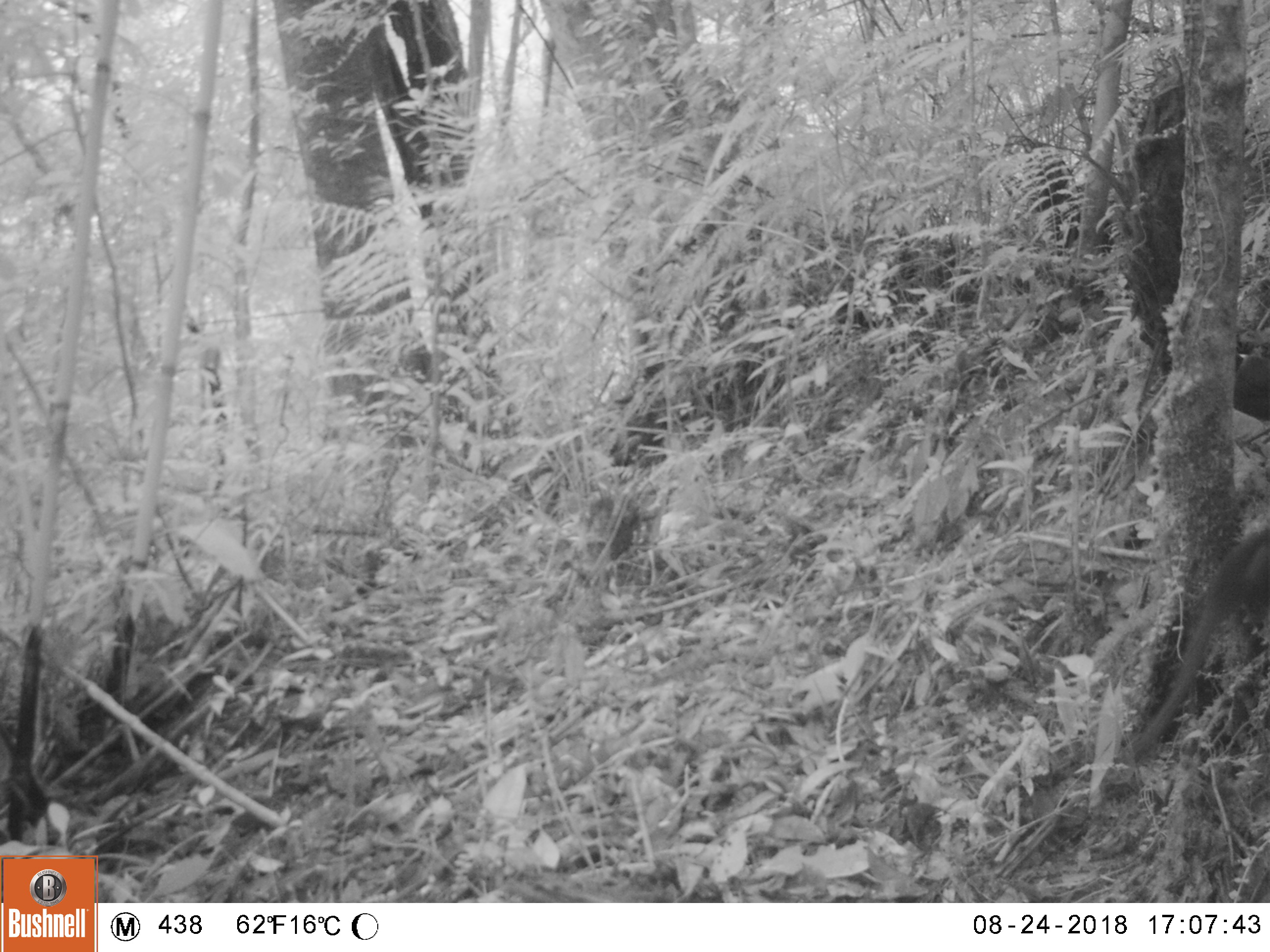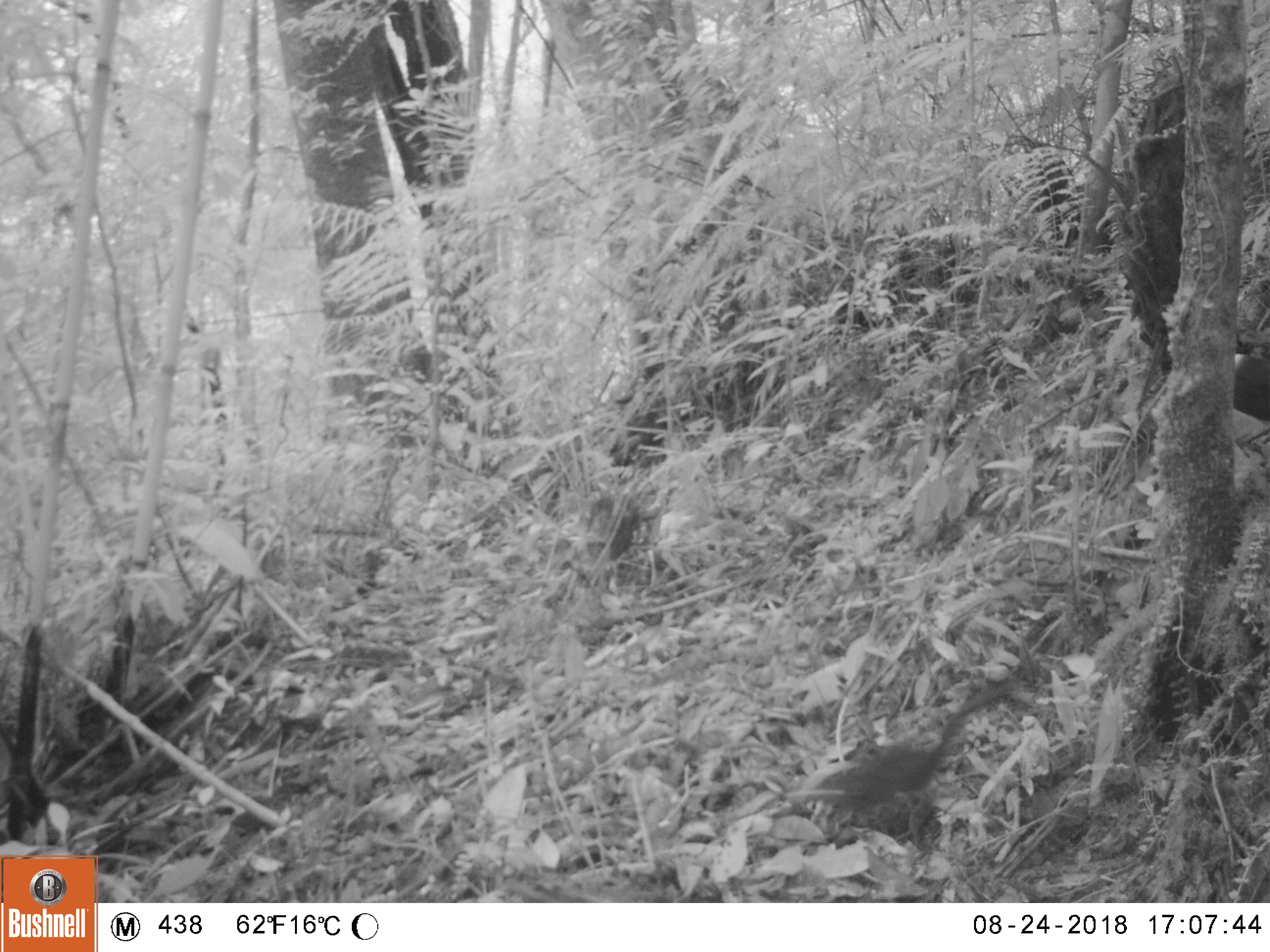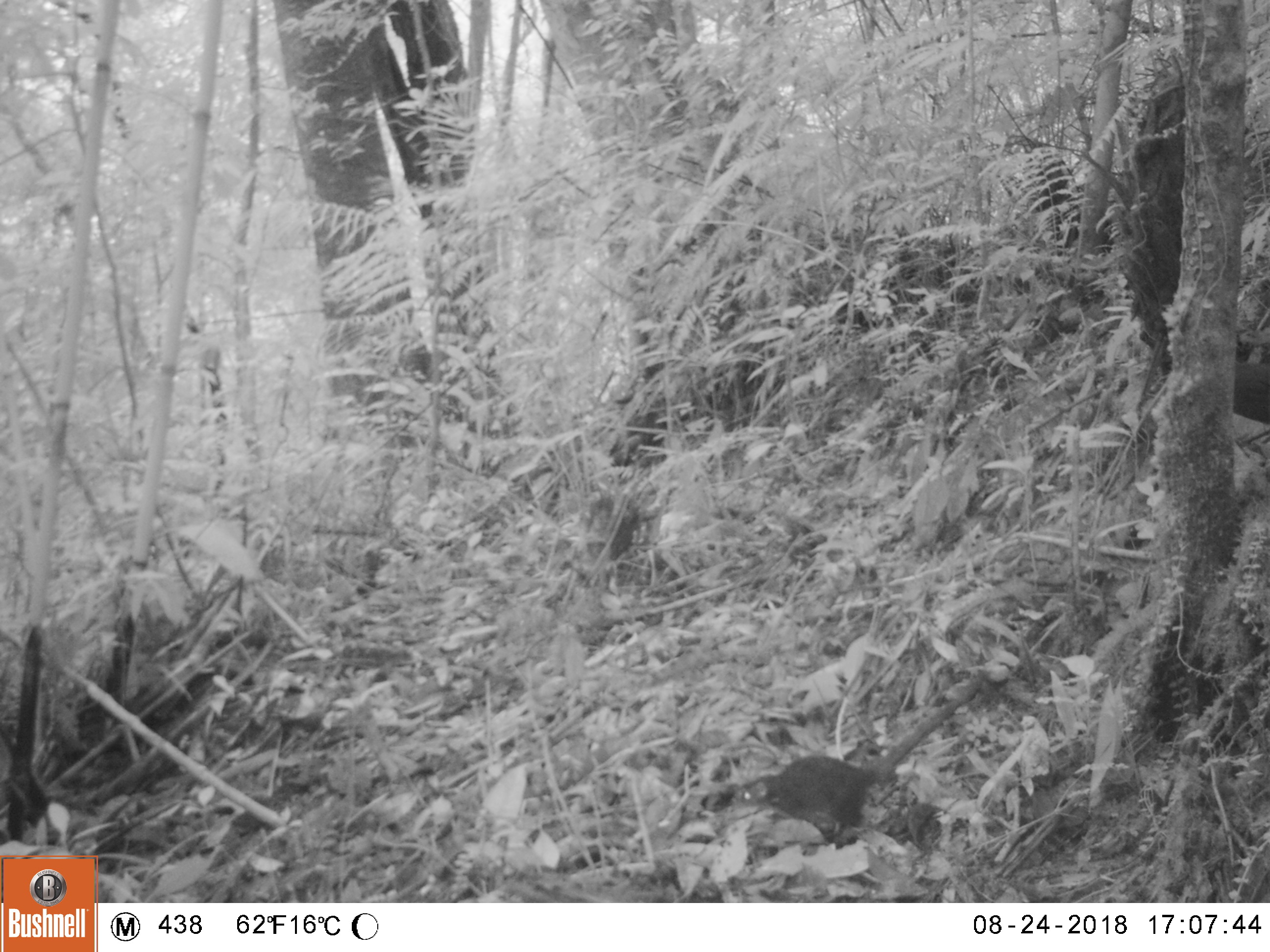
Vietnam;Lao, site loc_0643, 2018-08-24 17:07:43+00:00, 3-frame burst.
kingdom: Animalia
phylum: Chordata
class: Mammalia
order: Scandentia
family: Tupaiidae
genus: Tupaia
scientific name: Tupaia belangeri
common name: northern treeshrew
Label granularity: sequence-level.